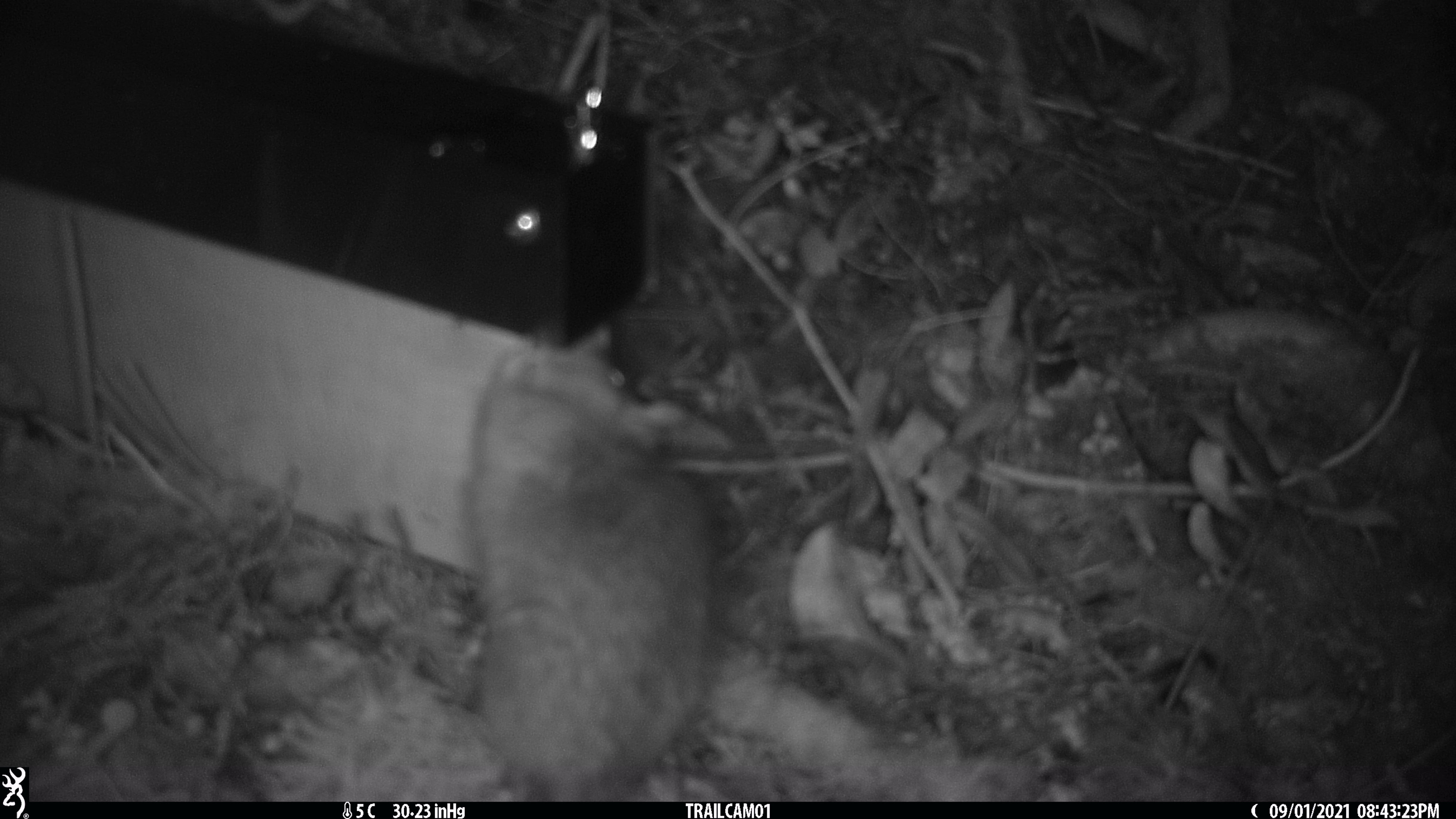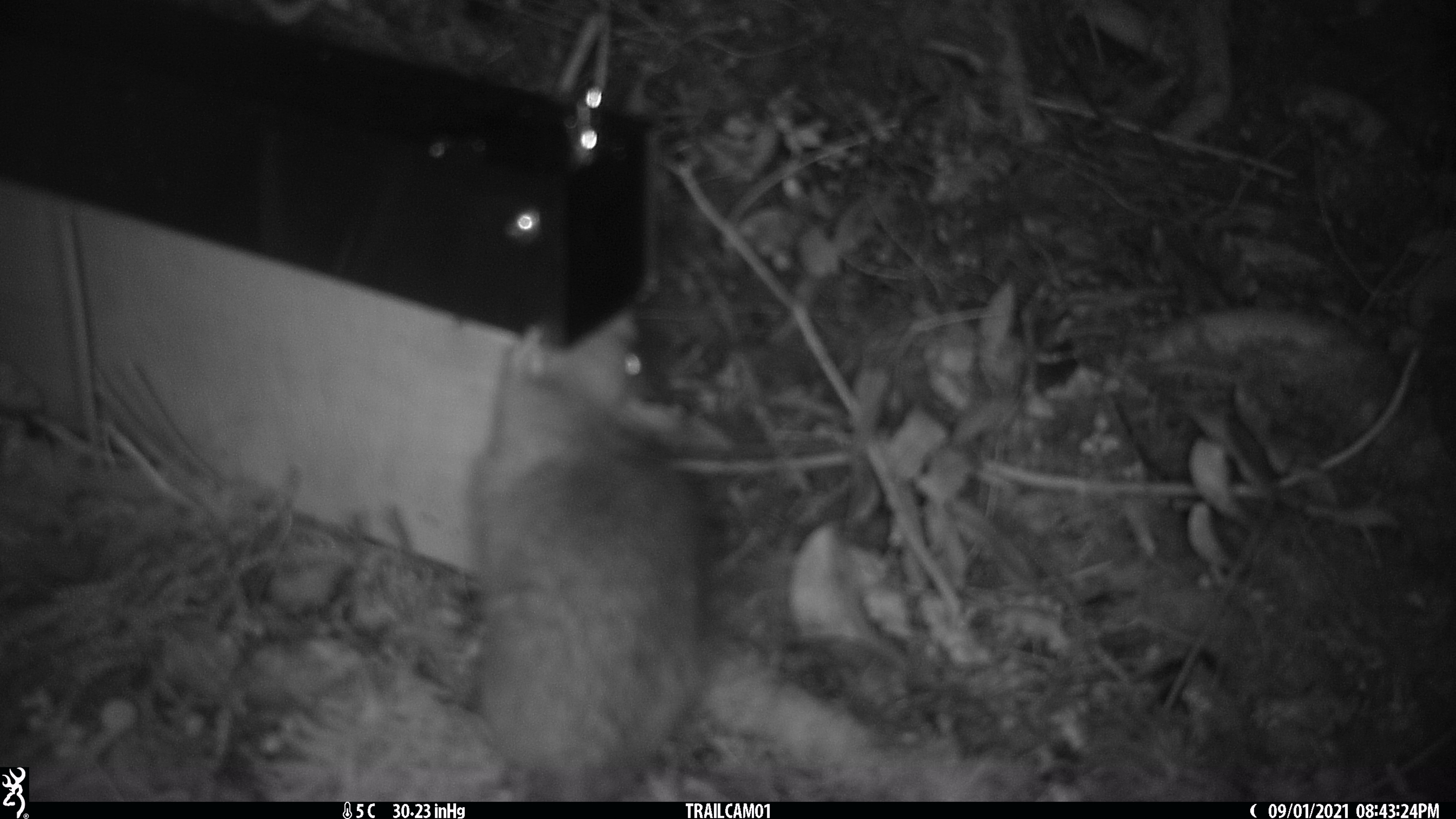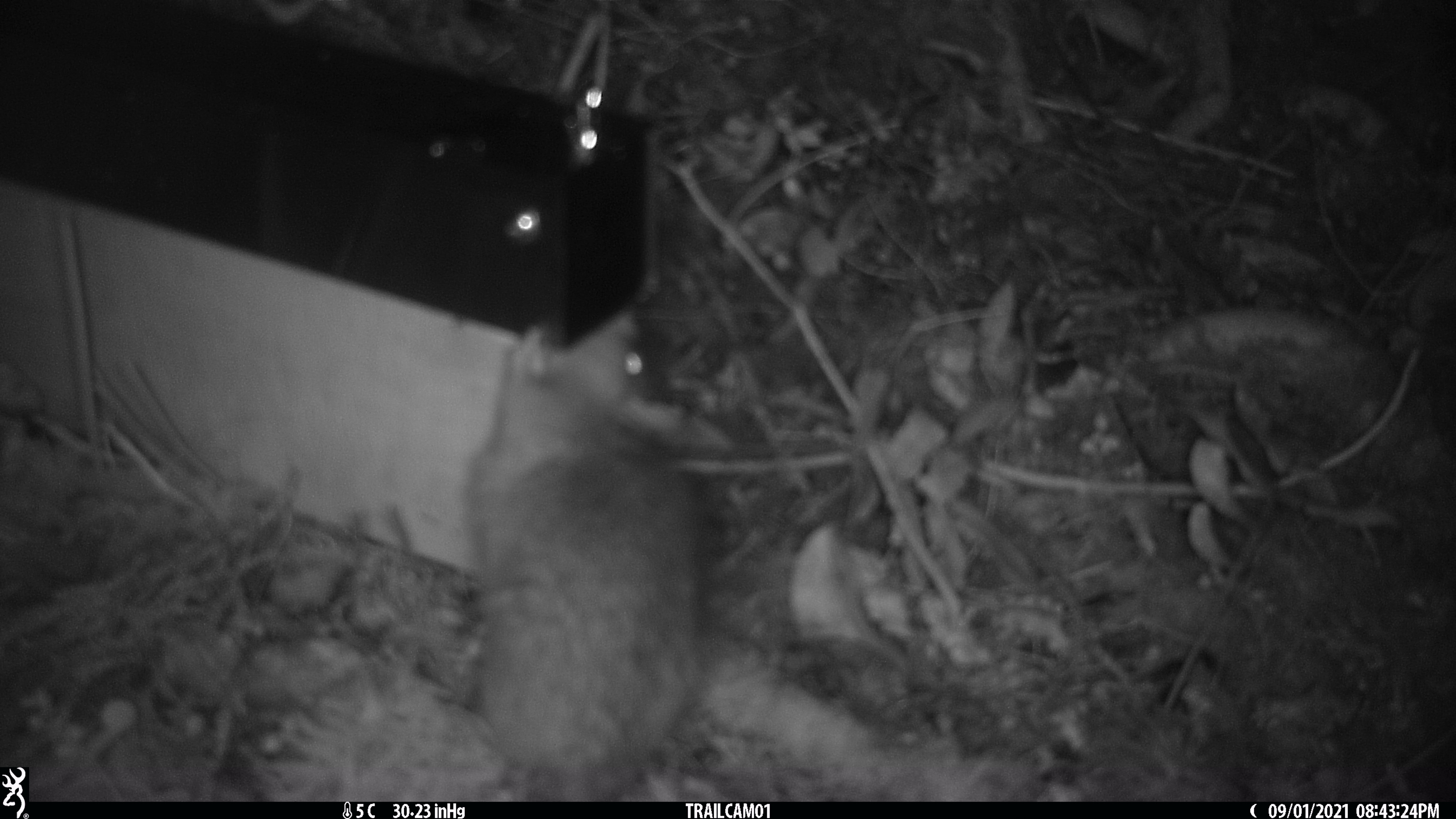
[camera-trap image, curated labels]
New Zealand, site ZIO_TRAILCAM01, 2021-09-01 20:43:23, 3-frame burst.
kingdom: Animalia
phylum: Chordata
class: Mammalia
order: Rodentia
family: Muridae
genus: Rattus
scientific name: Rattus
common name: rat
Rat (Rattus).